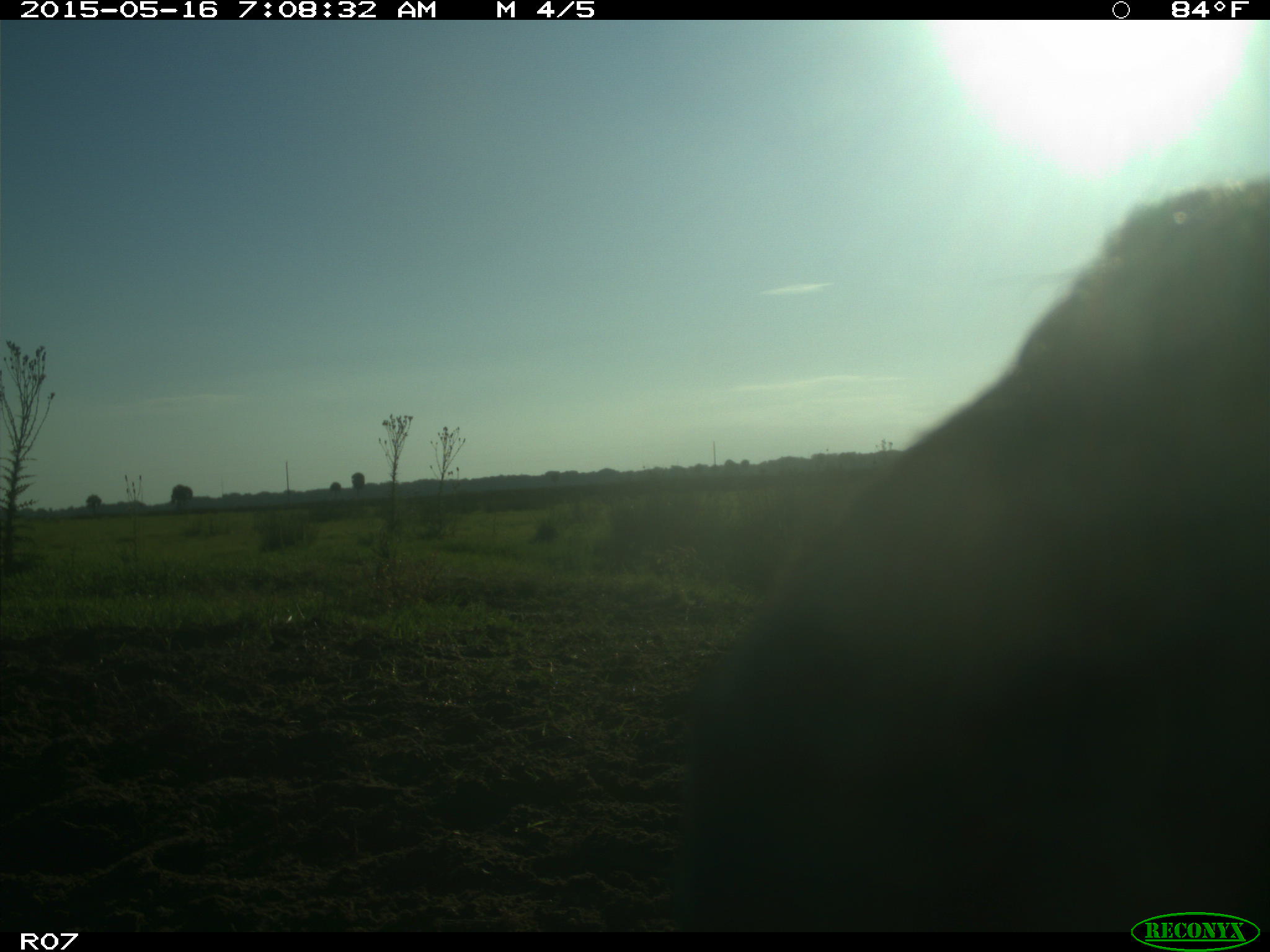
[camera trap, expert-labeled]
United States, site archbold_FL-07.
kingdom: Animalia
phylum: Chordata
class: Mammalia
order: Artiodactyla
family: Bovidae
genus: Bos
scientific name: Bos taurus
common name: domestic cow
Bos taurus (domestic cow).